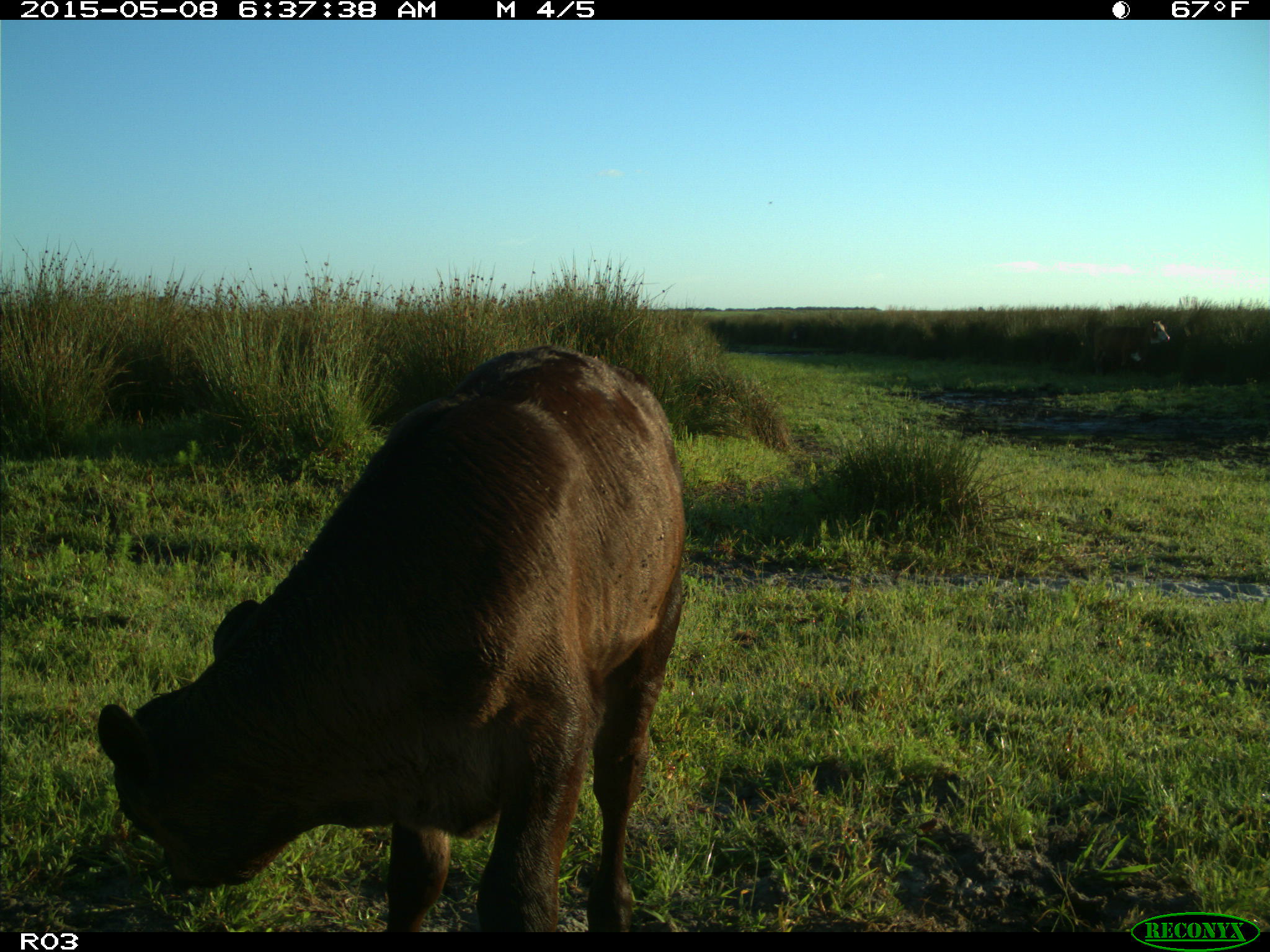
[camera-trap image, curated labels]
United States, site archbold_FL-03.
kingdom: Animalia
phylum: Chordata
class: Mammalia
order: Artiodactyla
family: Bovidae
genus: Bos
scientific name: Bos taurus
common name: domestic cow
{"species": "Bos taurus (domestic cow)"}